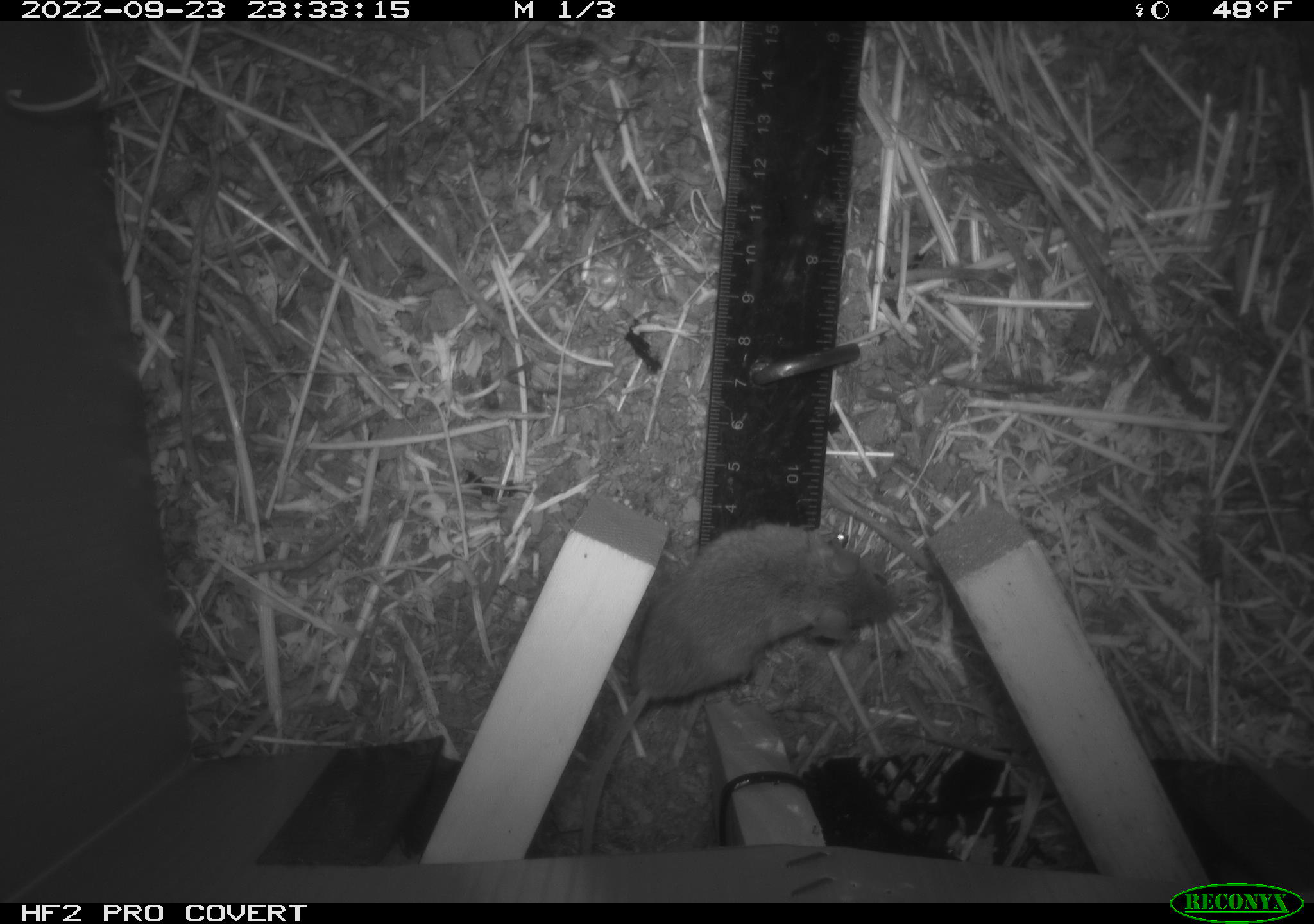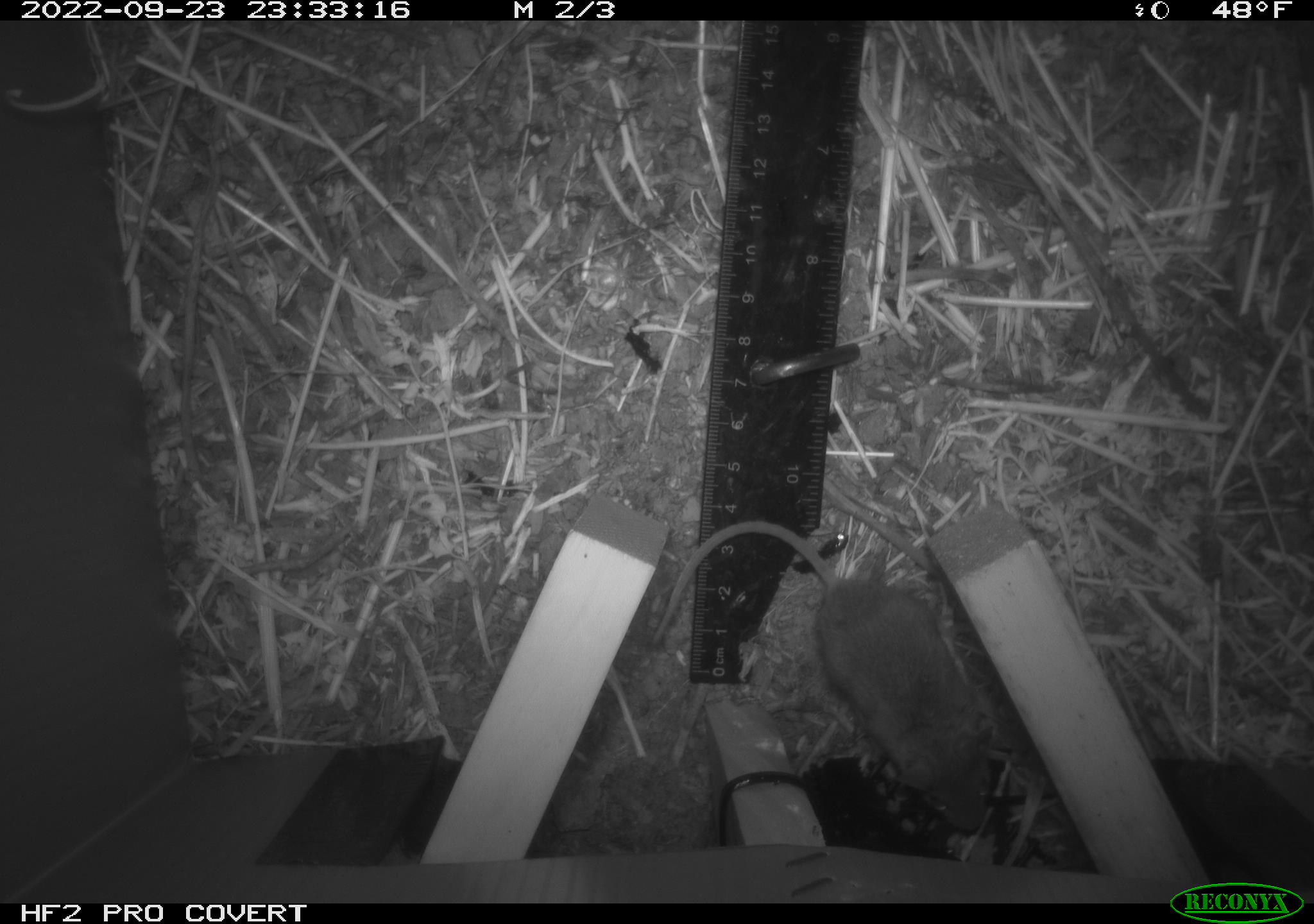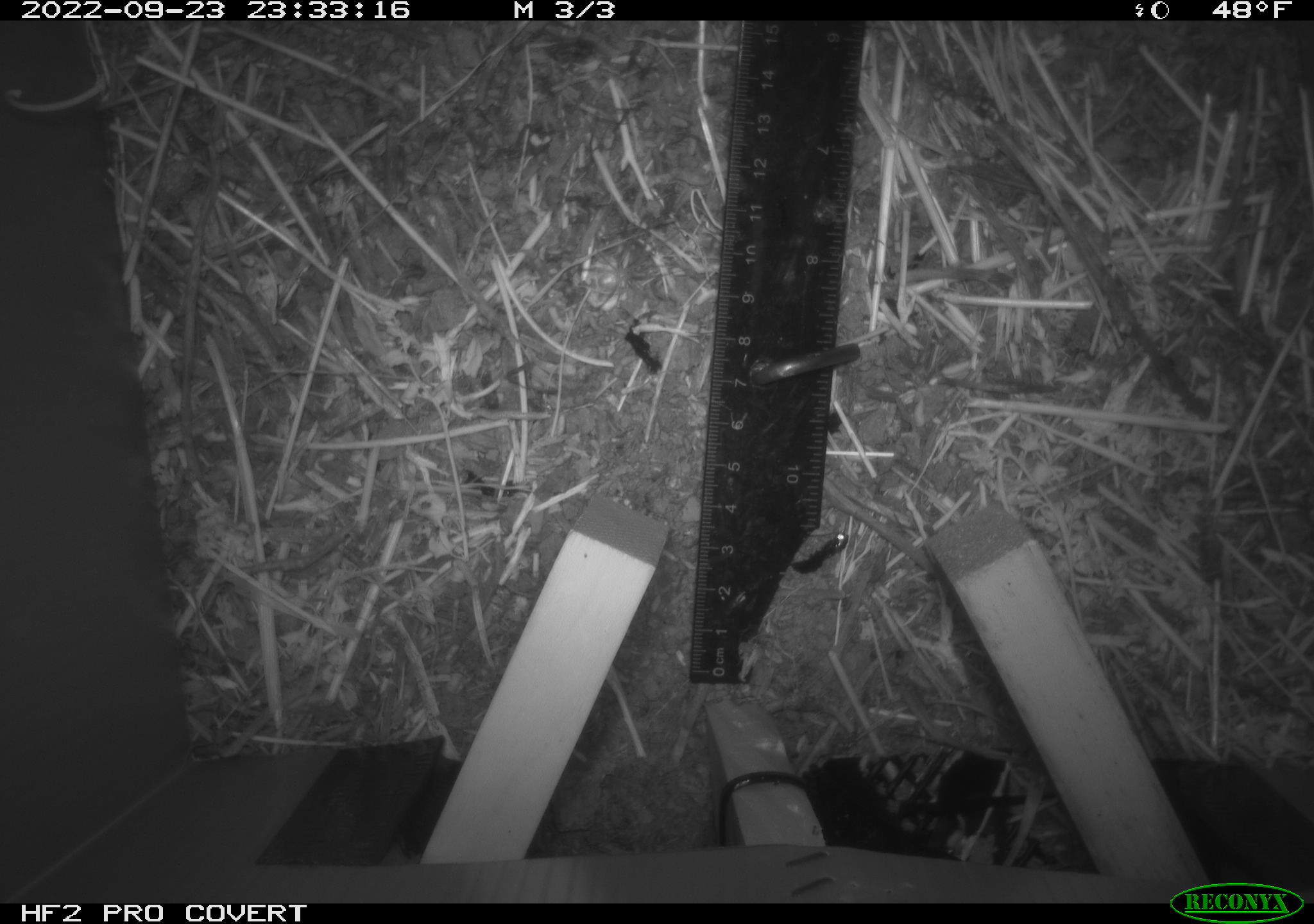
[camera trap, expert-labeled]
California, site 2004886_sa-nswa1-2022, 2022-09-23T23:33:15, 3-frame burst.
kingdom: Animalia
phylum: Chordata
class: Mammalia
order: Rodentia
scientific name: Rodentia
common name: rodent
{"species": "rodent (Rodentia)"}